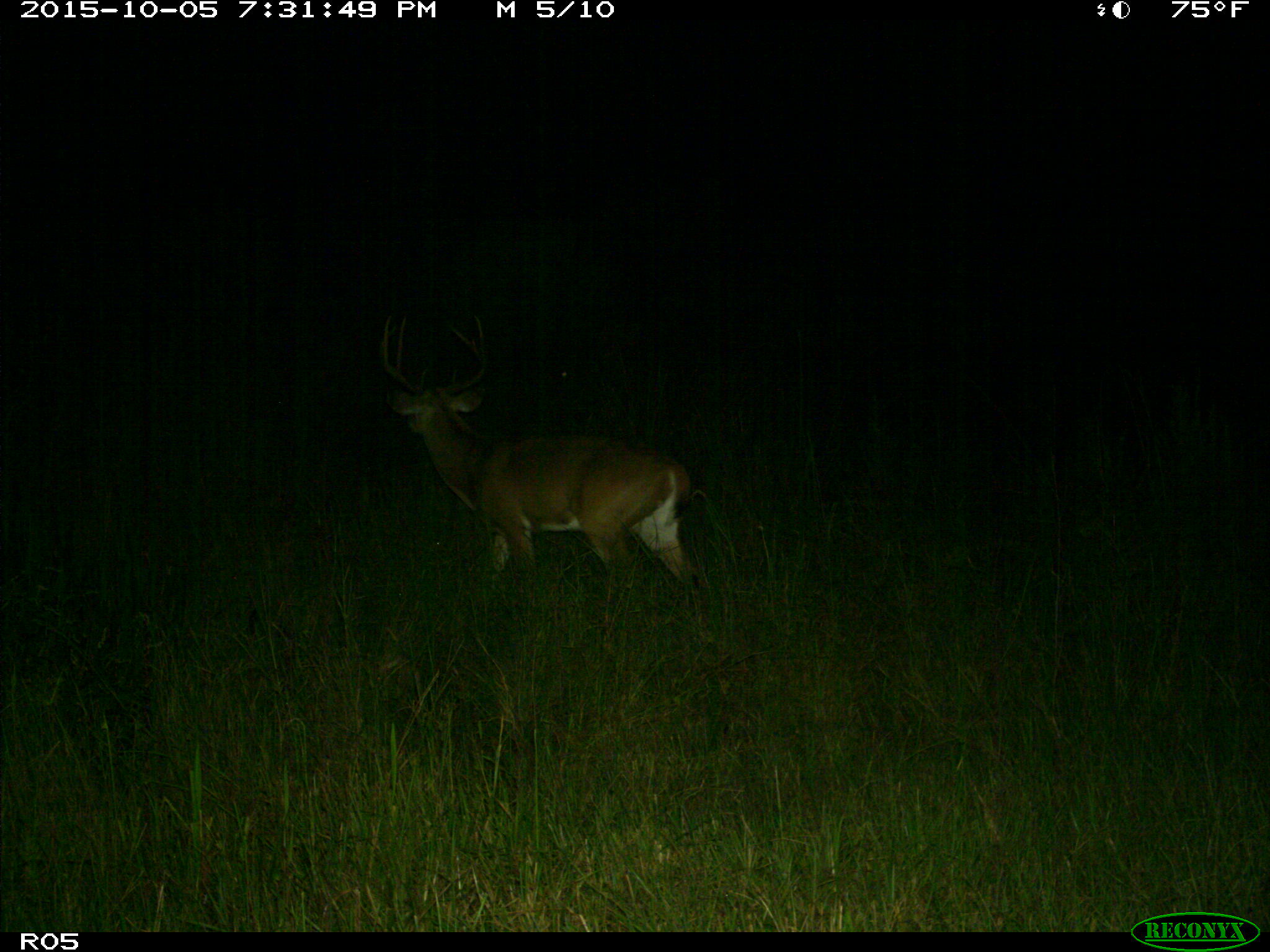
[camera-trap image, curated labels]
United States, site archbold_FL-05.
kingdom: Animalia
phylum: Chordata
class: Mammalia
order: Artiodactyla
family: Cervidae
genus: Odocoileus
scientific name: Odocoileus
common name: deer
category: unidentified deer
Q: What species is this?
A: Unidentified deer (deer) (Odocoileus).